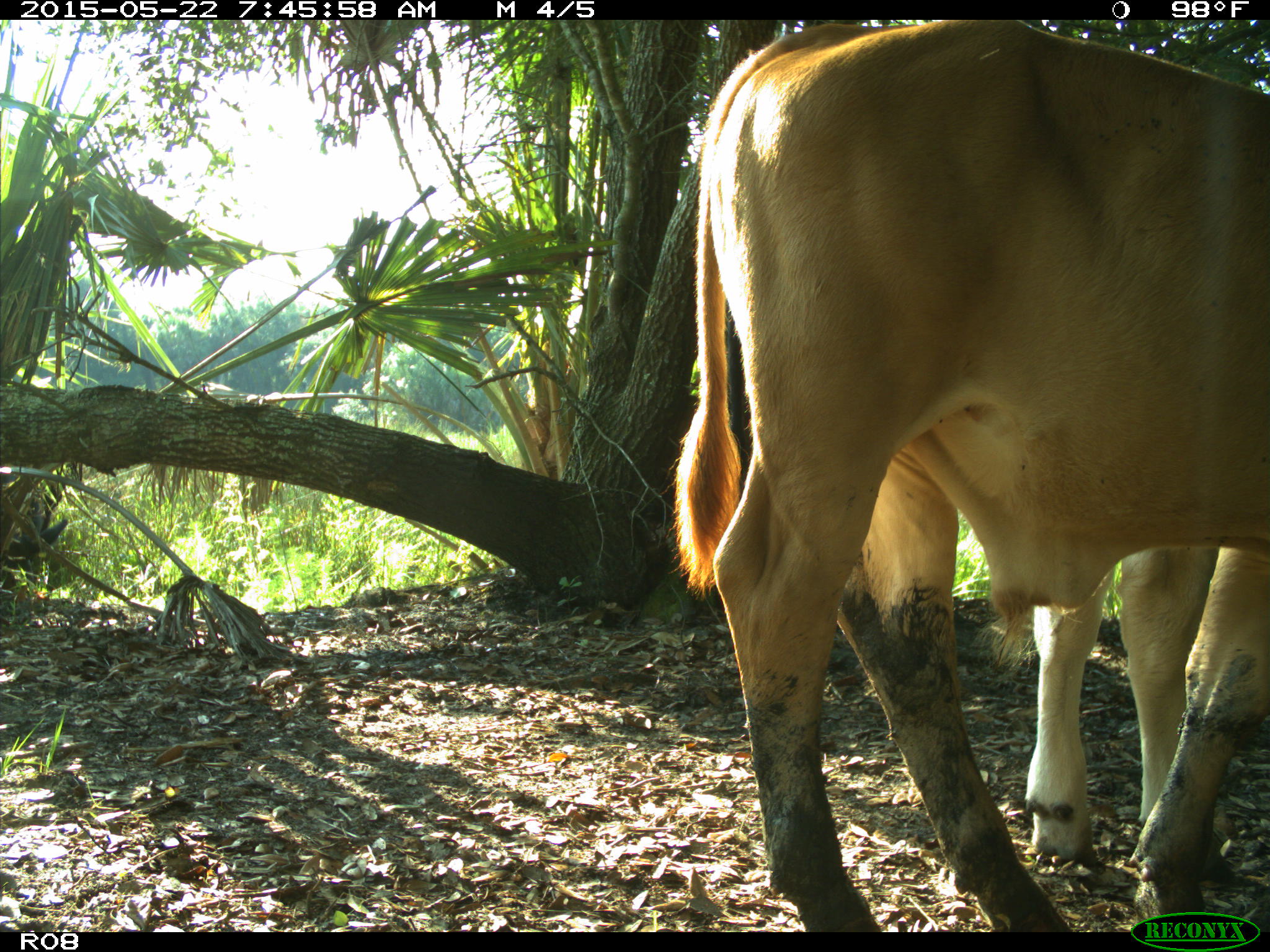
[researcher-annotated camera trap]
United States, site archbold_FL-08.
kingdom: Animalia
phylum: Chordata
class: Mammalia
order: Artiodactyla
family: Bovidae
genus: Bos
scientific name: Bos taurus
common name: domestic cow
Bos taurus (domestic cow).